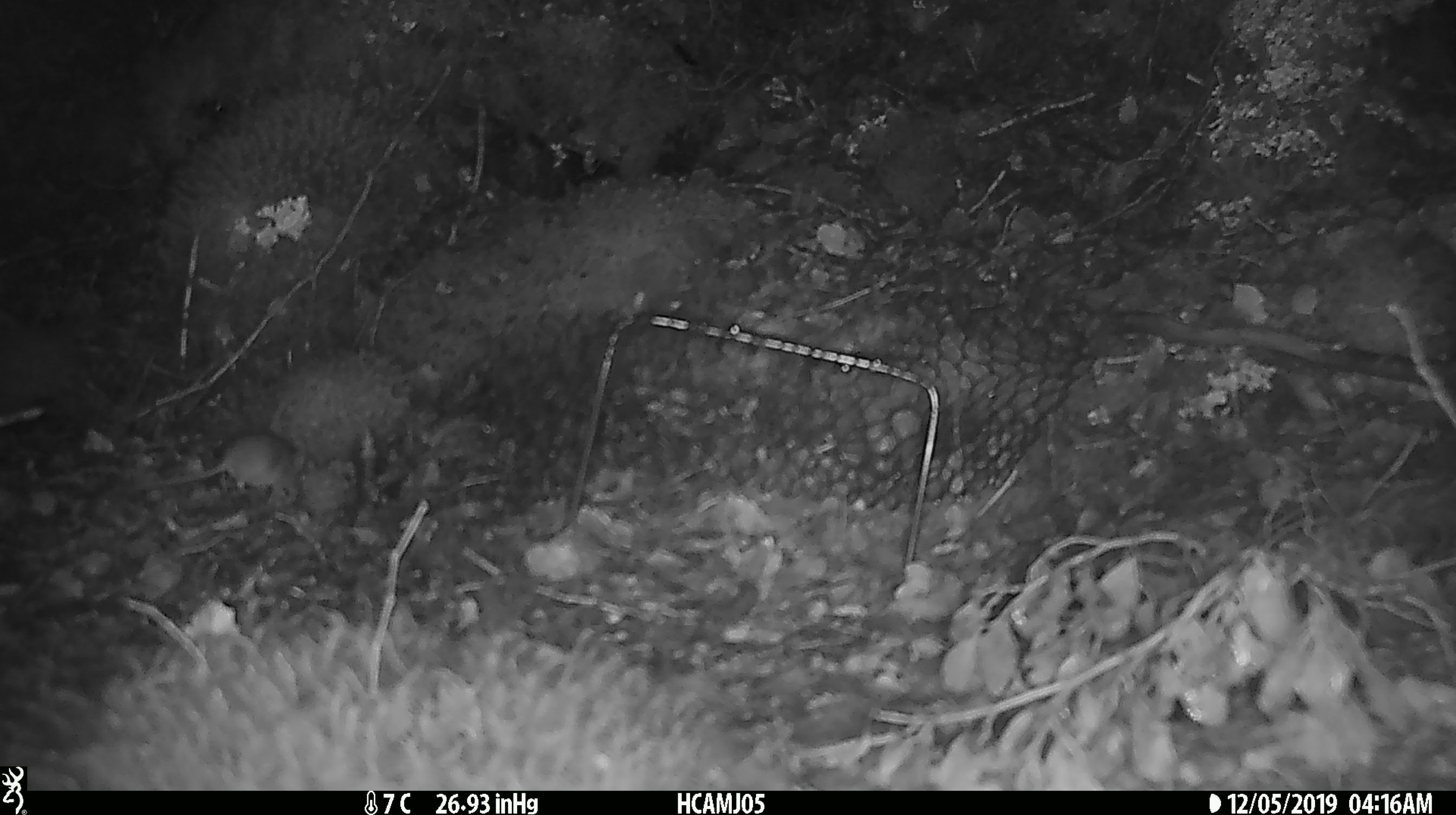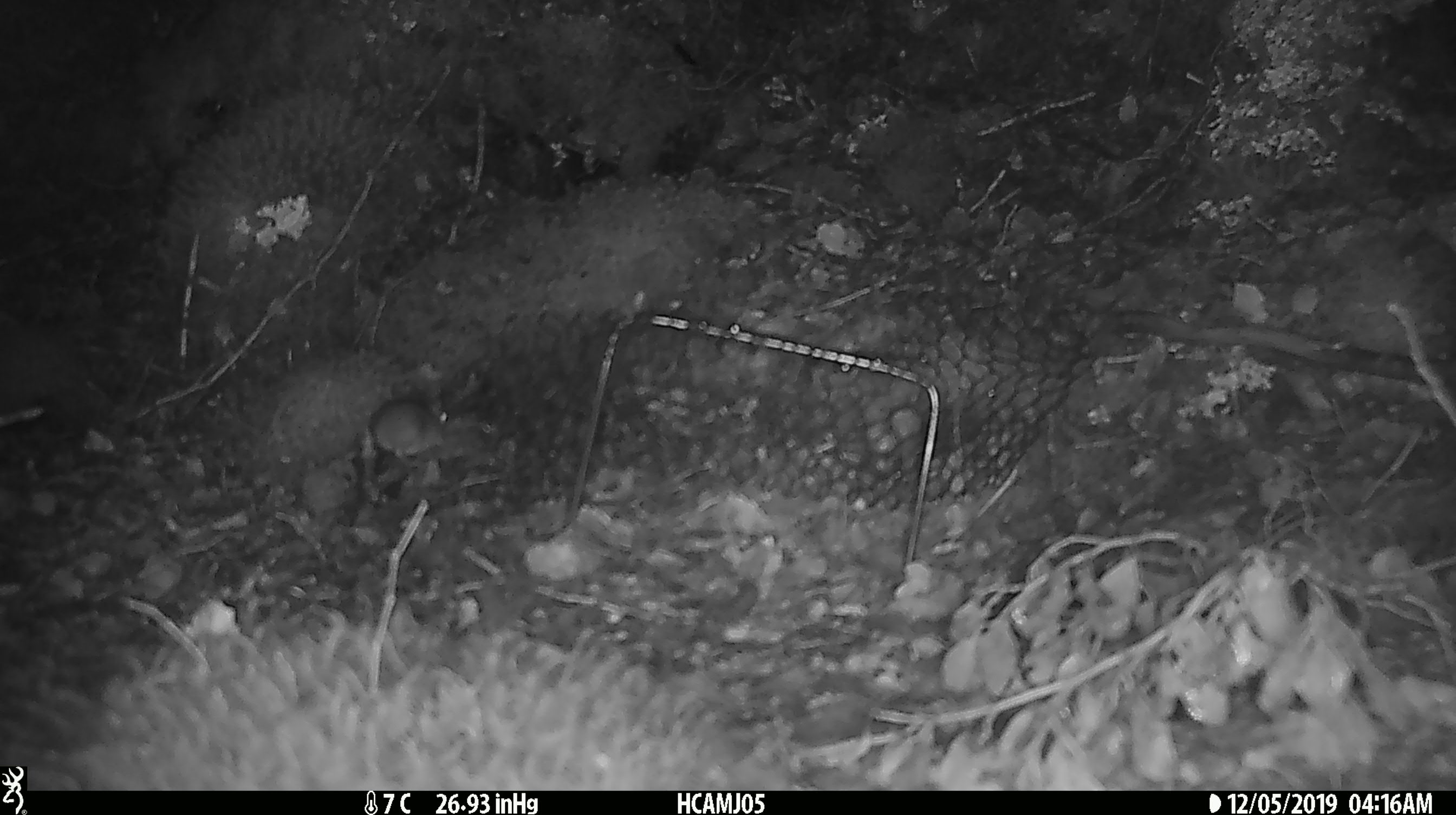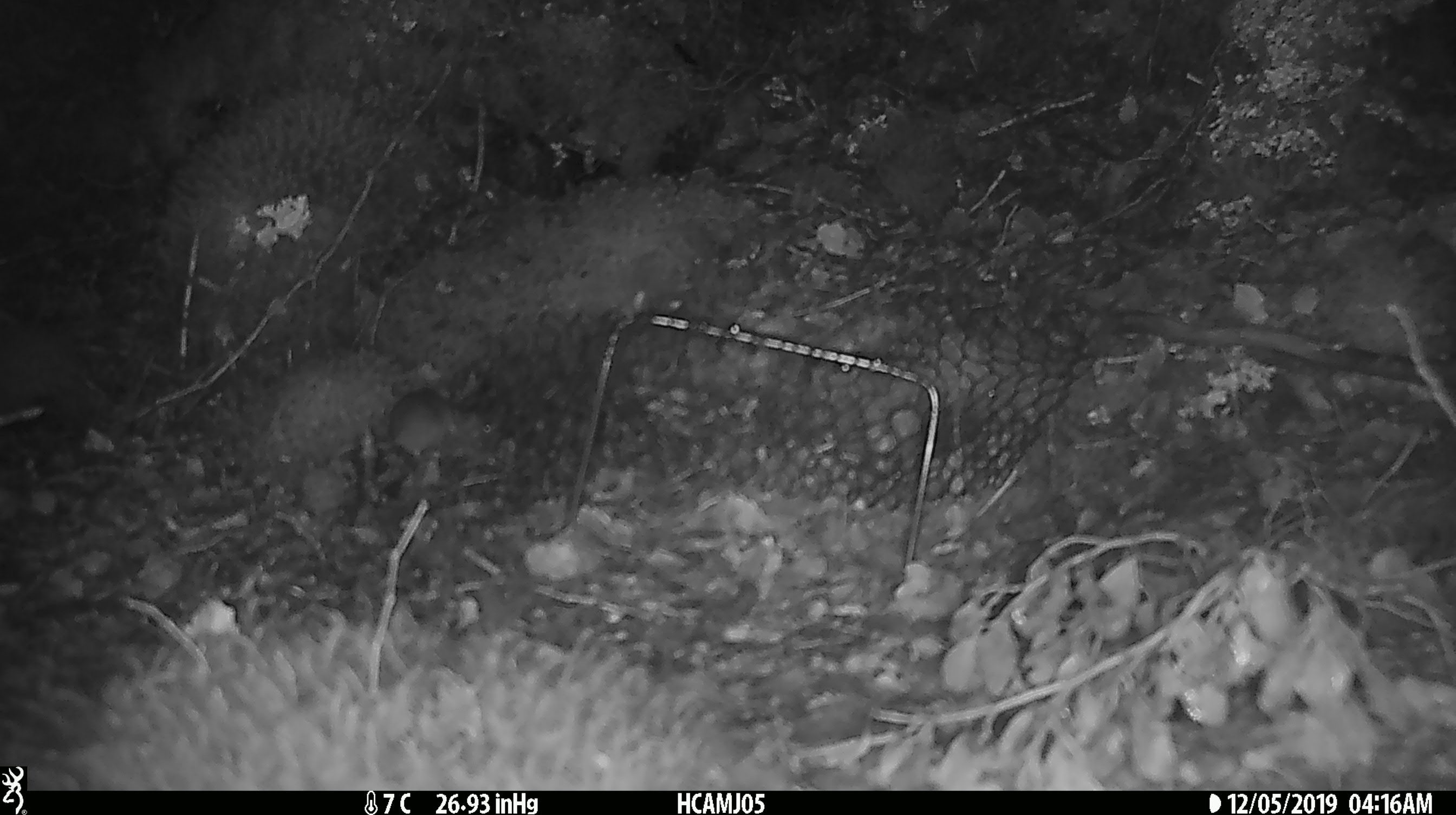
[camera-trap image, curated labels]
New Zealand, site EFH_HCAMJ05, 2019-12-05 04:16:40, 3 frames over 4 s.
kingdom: Animalia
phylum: Chordata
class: Mammalia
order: Rodentia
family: Muridae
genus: Mus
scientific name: Mus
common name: mouse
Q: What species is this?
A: Mouse (Mus).